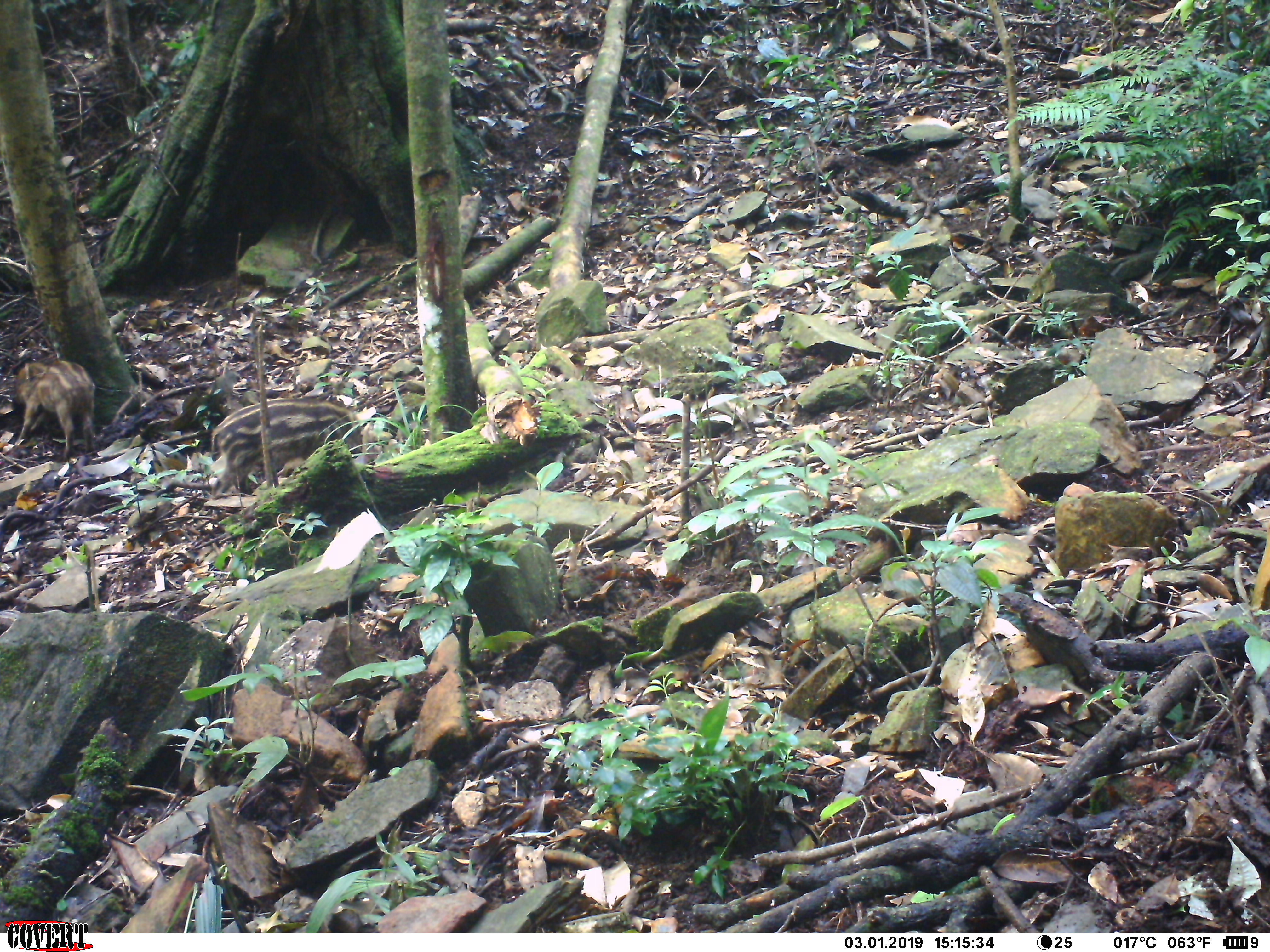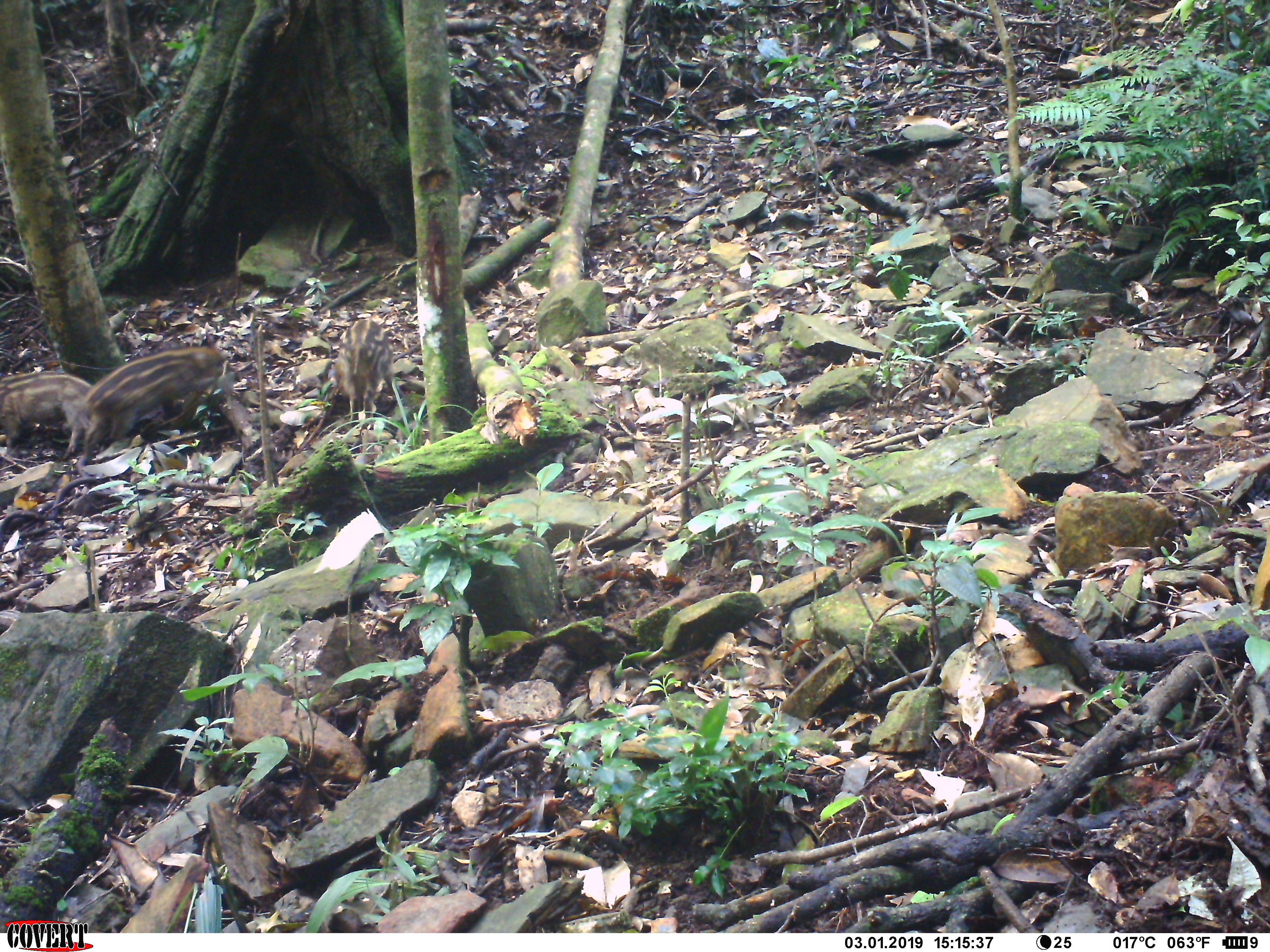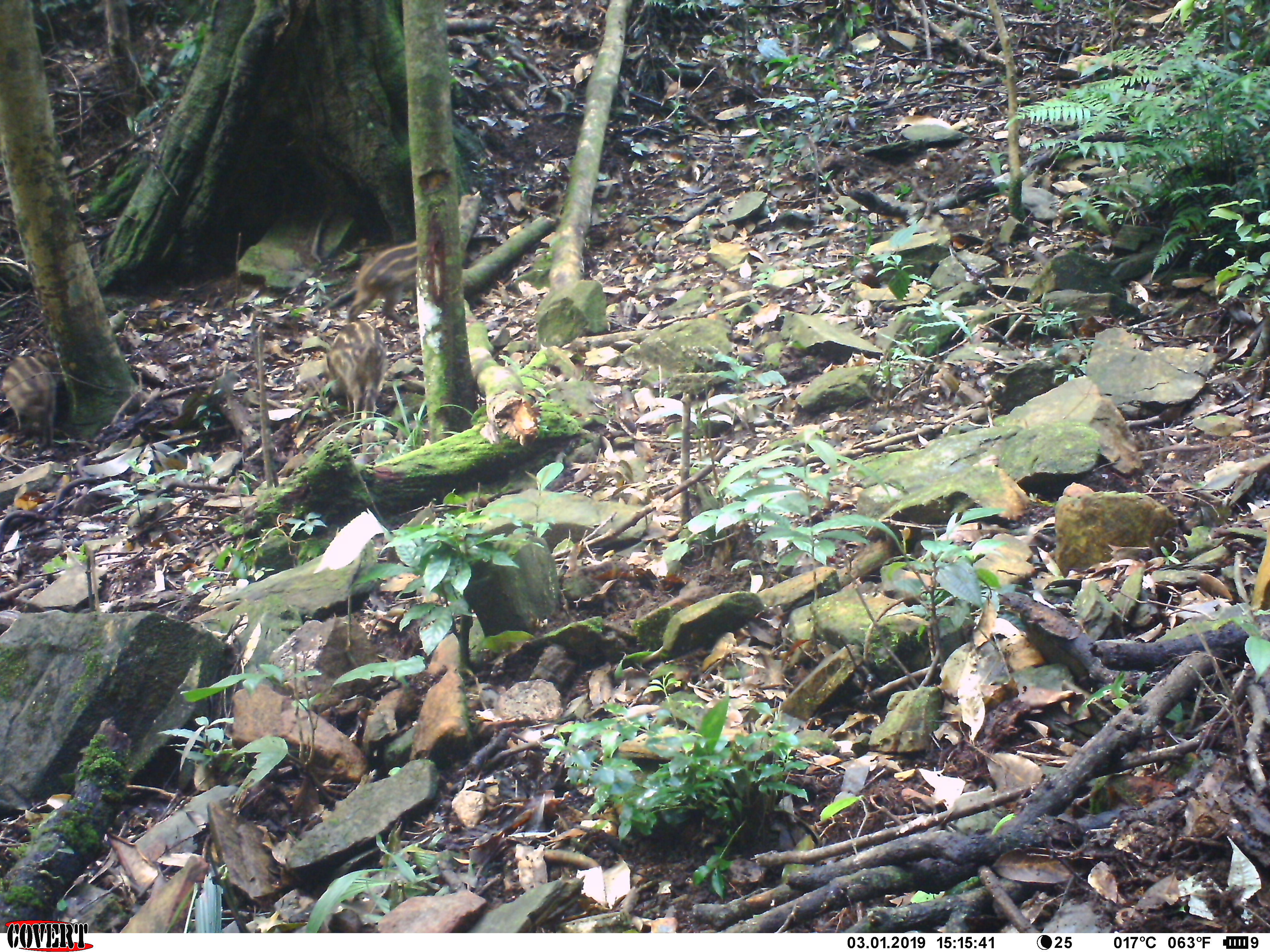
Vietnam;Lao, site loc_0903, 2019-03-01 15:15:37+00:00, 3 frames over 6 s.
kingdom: Animalia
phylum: Chordata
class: Mammalia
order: Artiodactyla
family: Suidae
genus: Sus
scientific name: Sus scrofa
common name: eurasian wild pig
Eurasian wild pig (Sus scrofa). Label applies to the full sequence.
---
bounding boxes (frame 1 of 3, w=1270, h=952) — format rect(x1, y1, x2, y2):
eurasian wild pig: rect(210, 400, 362, 495); rect(12, 360, 96, 462)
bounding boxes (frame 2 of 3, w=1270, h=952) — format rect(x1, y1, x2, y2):
eurasian wild pig: rect(83, 346, 238, 457); rect(0, 370, 93, 460); rect(332, 315, 403, 429)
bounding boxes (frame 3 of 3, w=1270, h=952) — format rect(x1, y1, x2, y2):
eurasian wild pig: rect(325, 320, 388, 431); rect(345, 240, 418, 327); rect(1, 348, 62, 452)